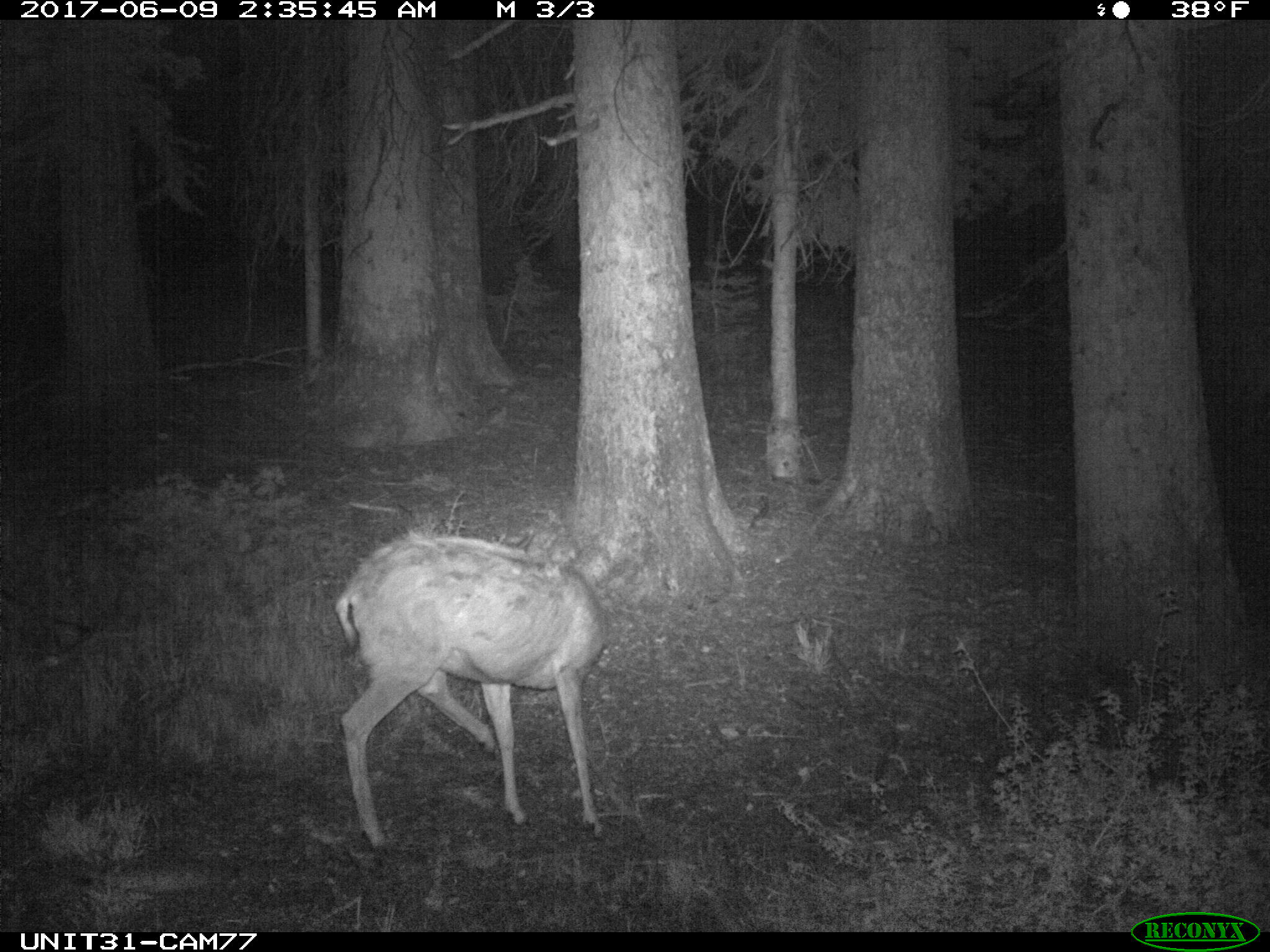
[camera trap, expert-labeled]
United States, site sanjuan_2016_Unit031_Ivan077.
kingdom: Animalia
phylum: Chordata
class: Mammalia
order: Artiodactyla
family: Cervidae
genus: Odocoileus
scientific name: Odocoileus hemionus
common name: mule deer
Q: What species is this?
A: Odocoileus hemionus (mule deer).